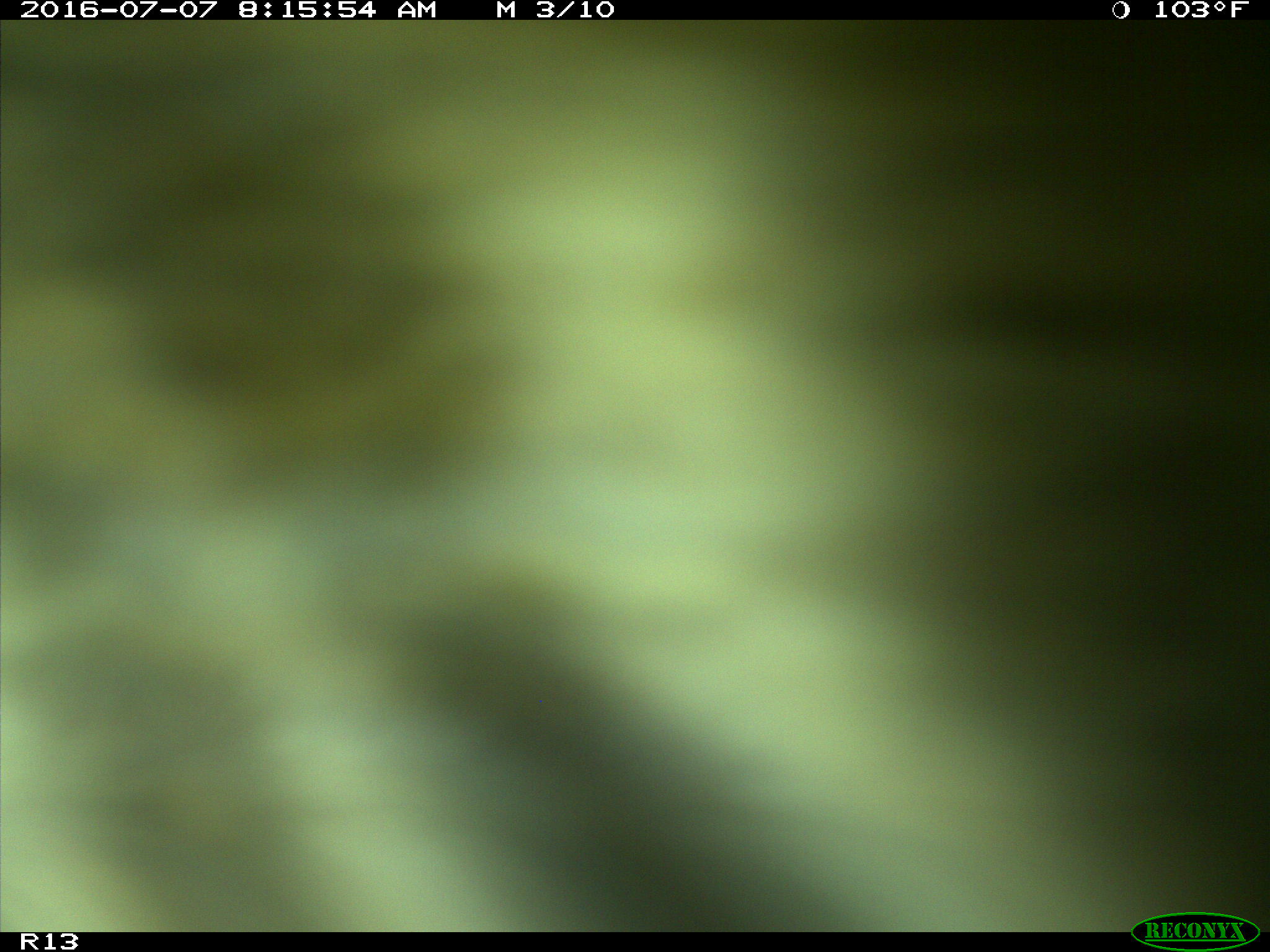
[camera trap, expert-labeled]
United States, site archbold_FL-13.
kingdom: Animalia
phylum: Chordata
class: Mammalia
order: Artiodactyla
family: Bovidae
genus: Bos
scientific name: Bos taurus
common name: domestic cow